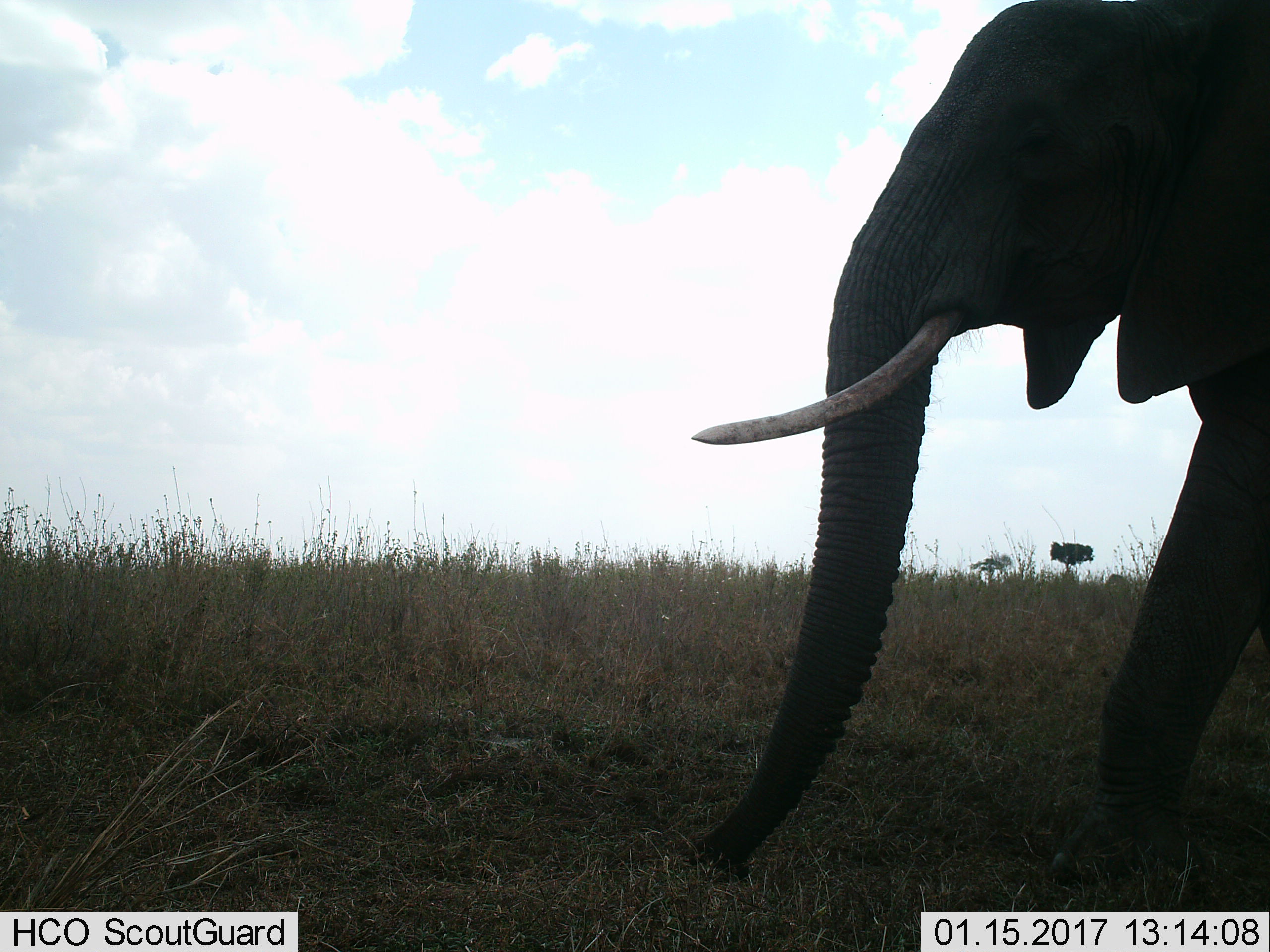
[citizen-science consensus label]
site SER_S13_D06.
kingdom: Animalia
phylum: Chordata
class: Mammalia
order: Proboscidea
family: Elephantidae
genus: Loxodonta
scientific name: Loxodonta africana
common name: african bush elephant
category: elephant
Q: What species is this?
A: Elephant (african bush elephant) (Loxodonta africana).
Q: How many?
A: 1.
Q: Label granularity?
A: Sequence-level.